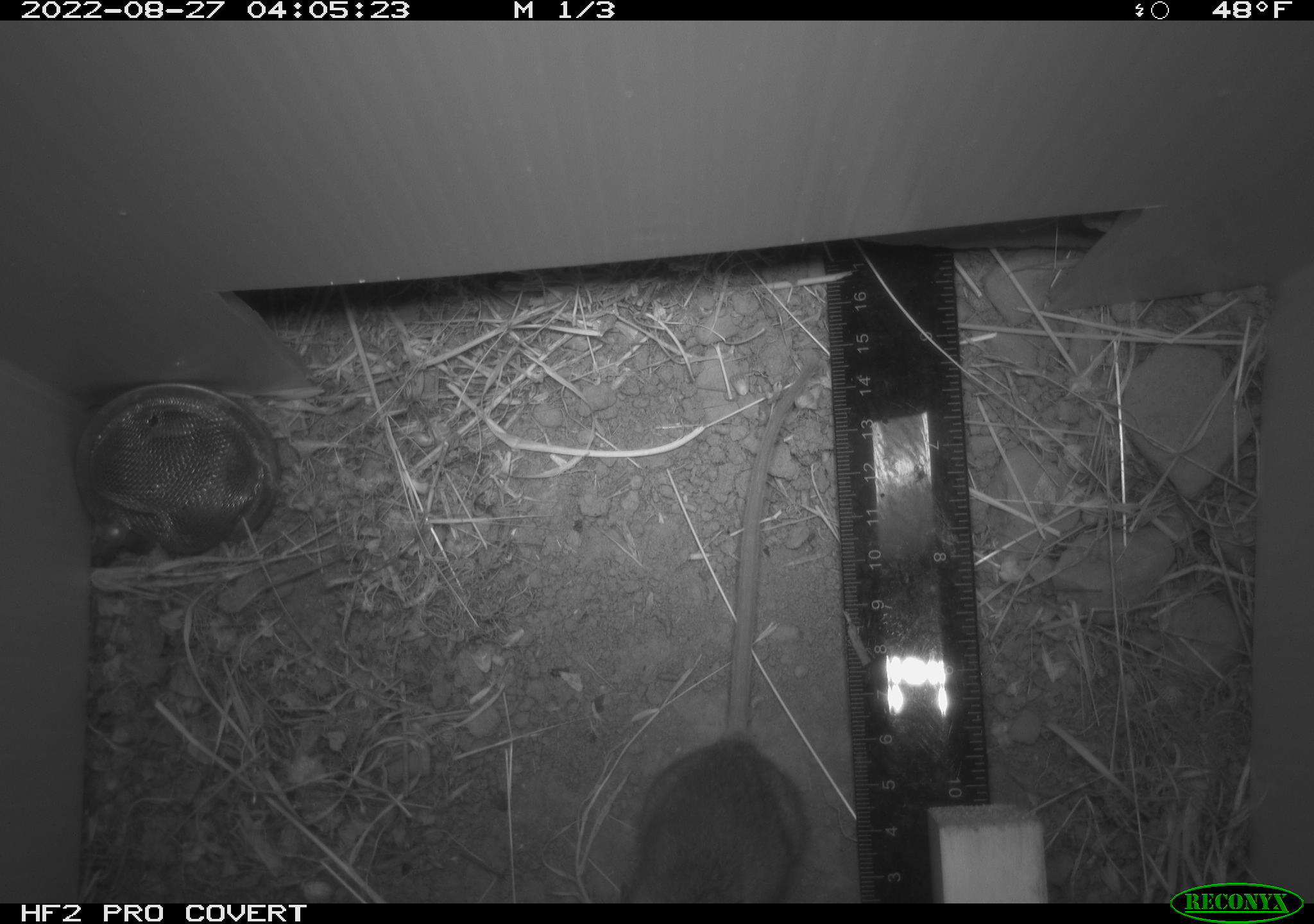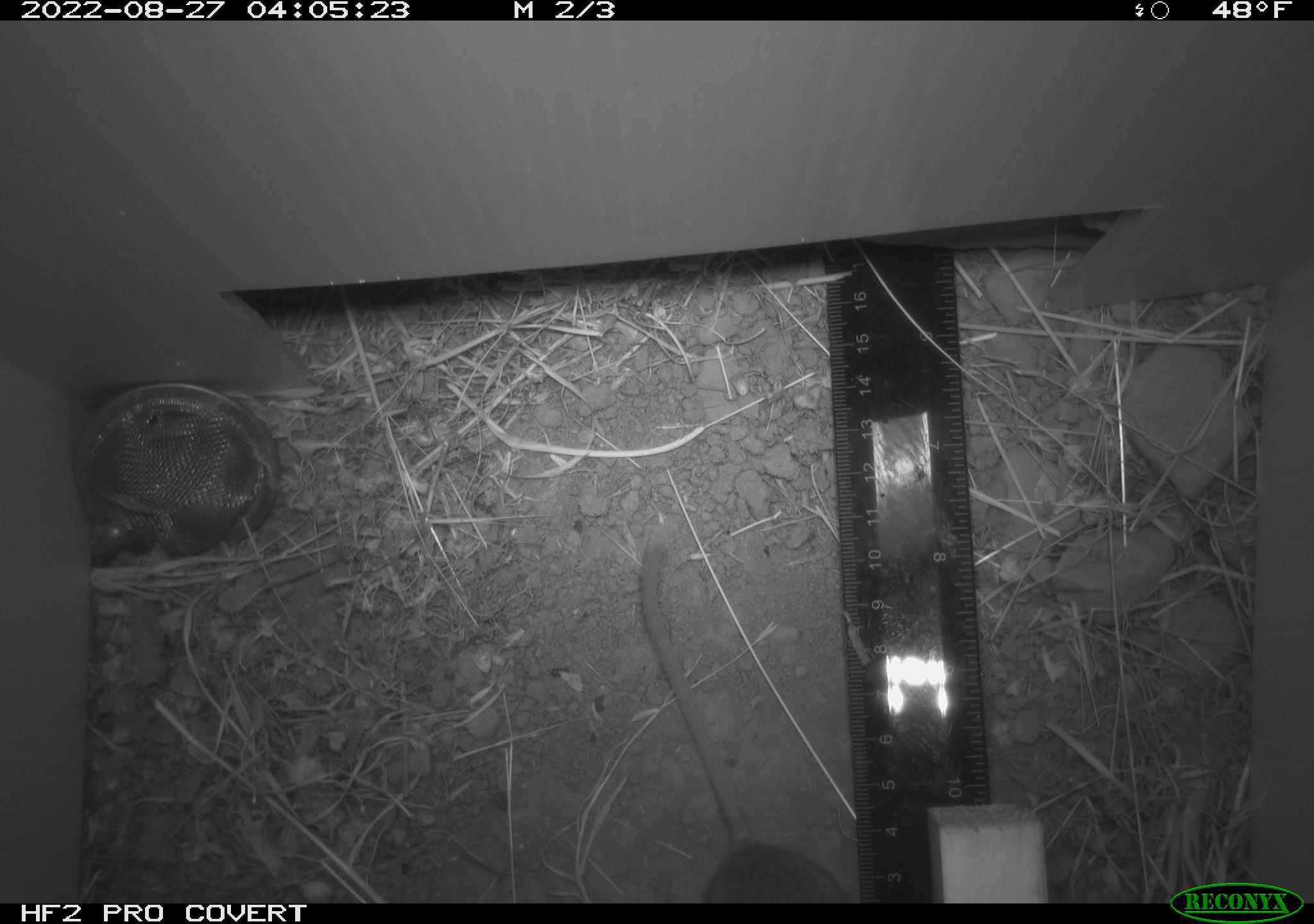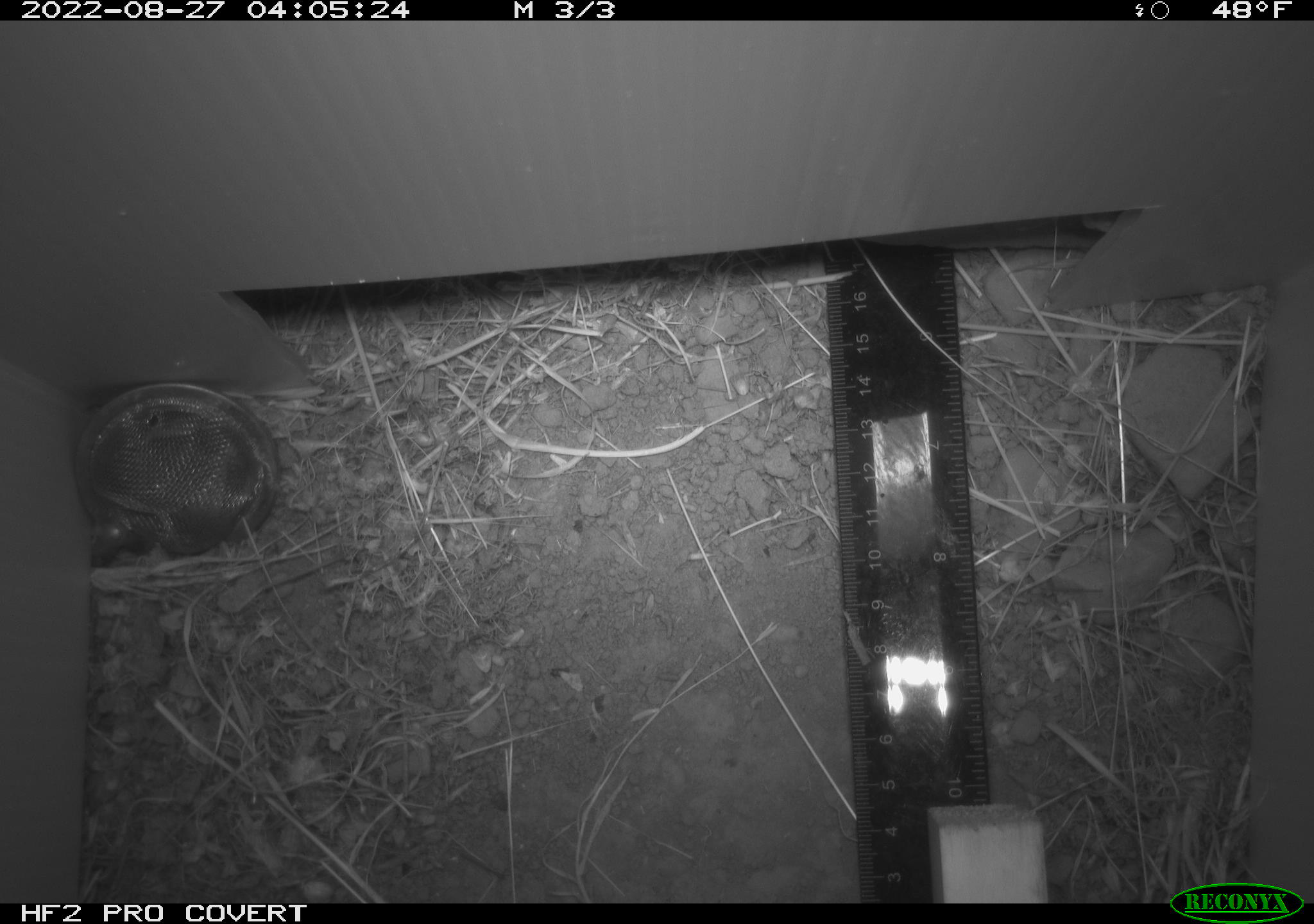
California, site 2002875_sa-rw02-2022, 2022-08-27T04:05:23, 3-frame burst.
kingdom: Animalia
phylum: Chordata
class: Mammalia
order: Rodentia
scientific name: Rodentia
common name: mouse species